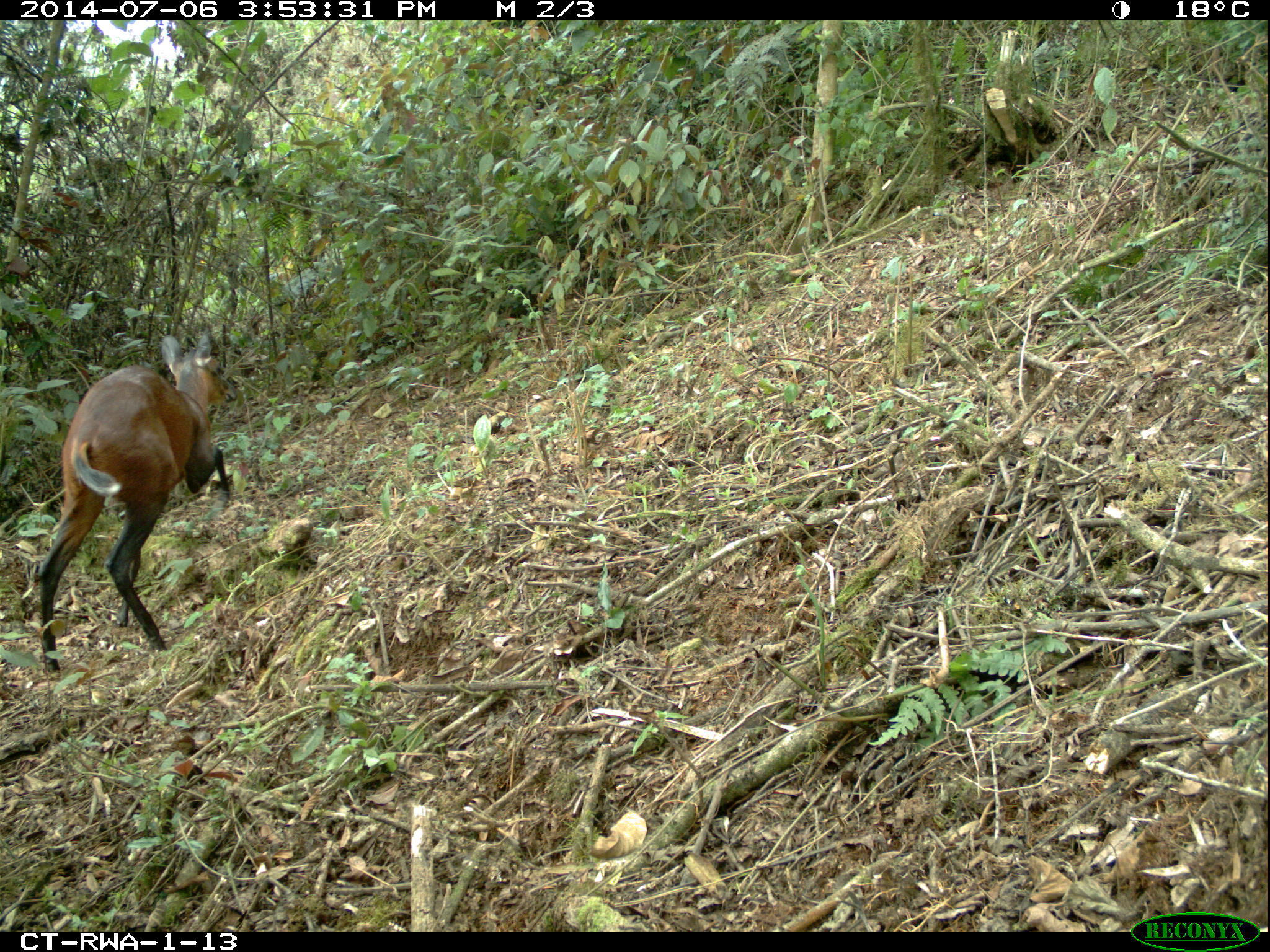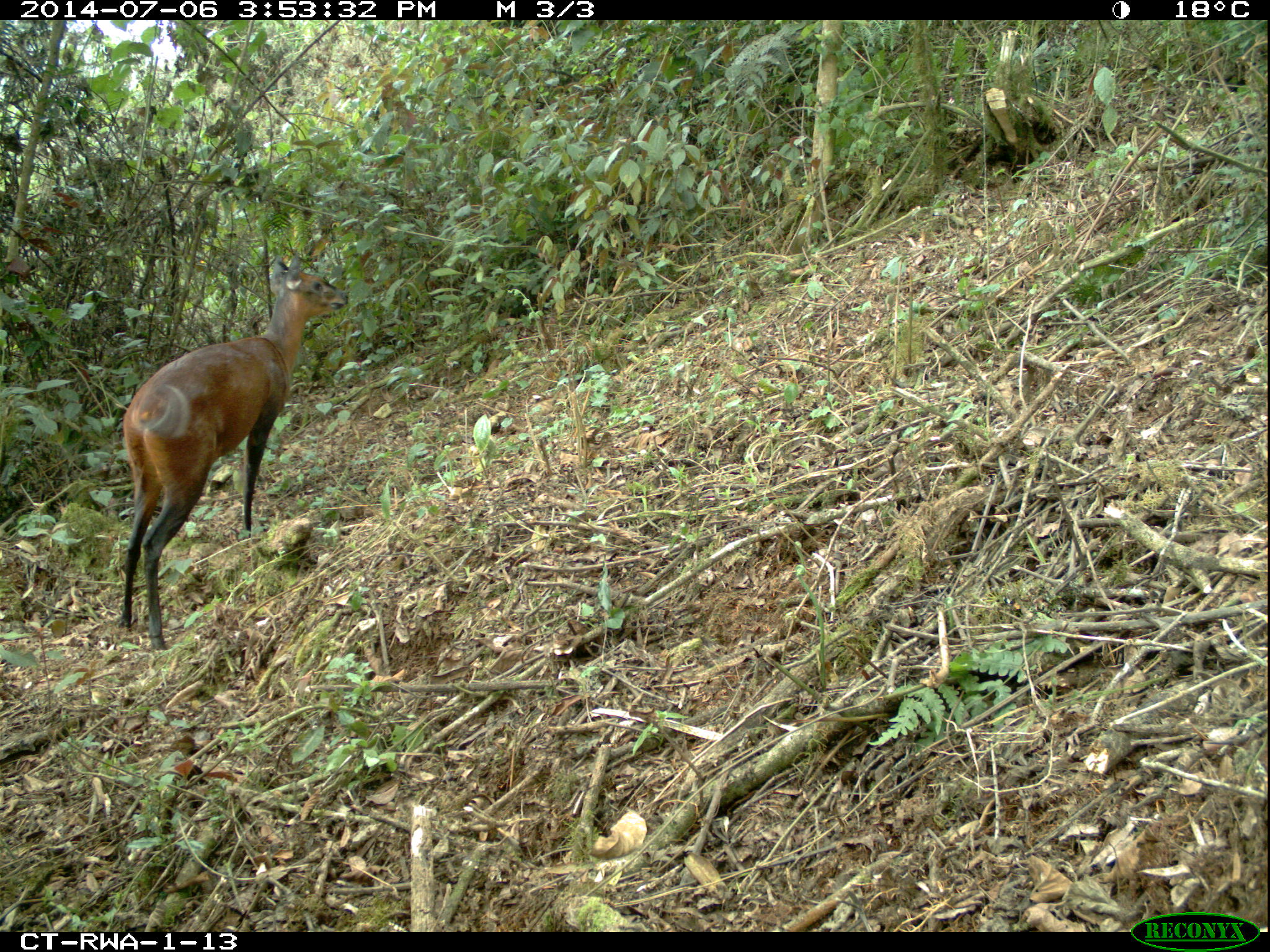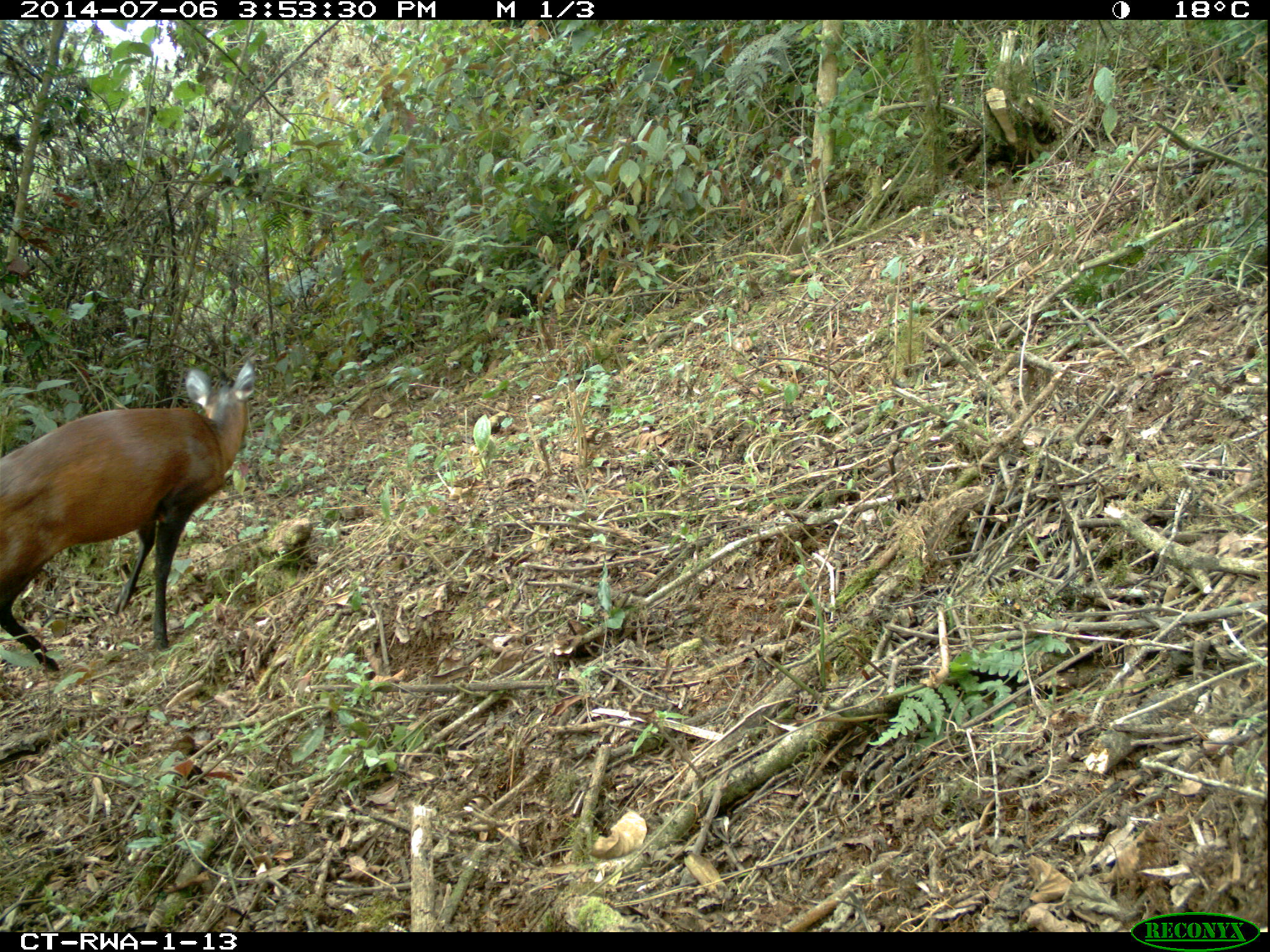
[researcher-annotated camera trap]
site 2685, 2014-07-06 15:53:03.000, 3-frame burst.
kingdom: Animalia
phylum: Chordata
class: Mammalia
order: Artiodactyla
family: Bovidae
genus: Cephalophus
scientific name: Cephalophus nigrifrons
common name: black-fronted duiker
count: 1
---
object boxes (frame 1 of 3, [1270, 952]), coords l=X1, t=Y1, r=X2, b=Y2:
cephalophus nigrifrons: l=31, t=335, r=229, b=672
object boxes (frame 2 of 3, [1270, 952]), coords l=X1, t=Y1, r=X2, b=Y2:
cephalophus nigrifrons: l=116, t=253, r=350, b=650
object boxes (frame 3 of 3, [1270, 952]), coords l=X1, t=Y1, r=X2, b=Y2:
cephalophus nigrifrons: l=0, t=359, r=256, b=671